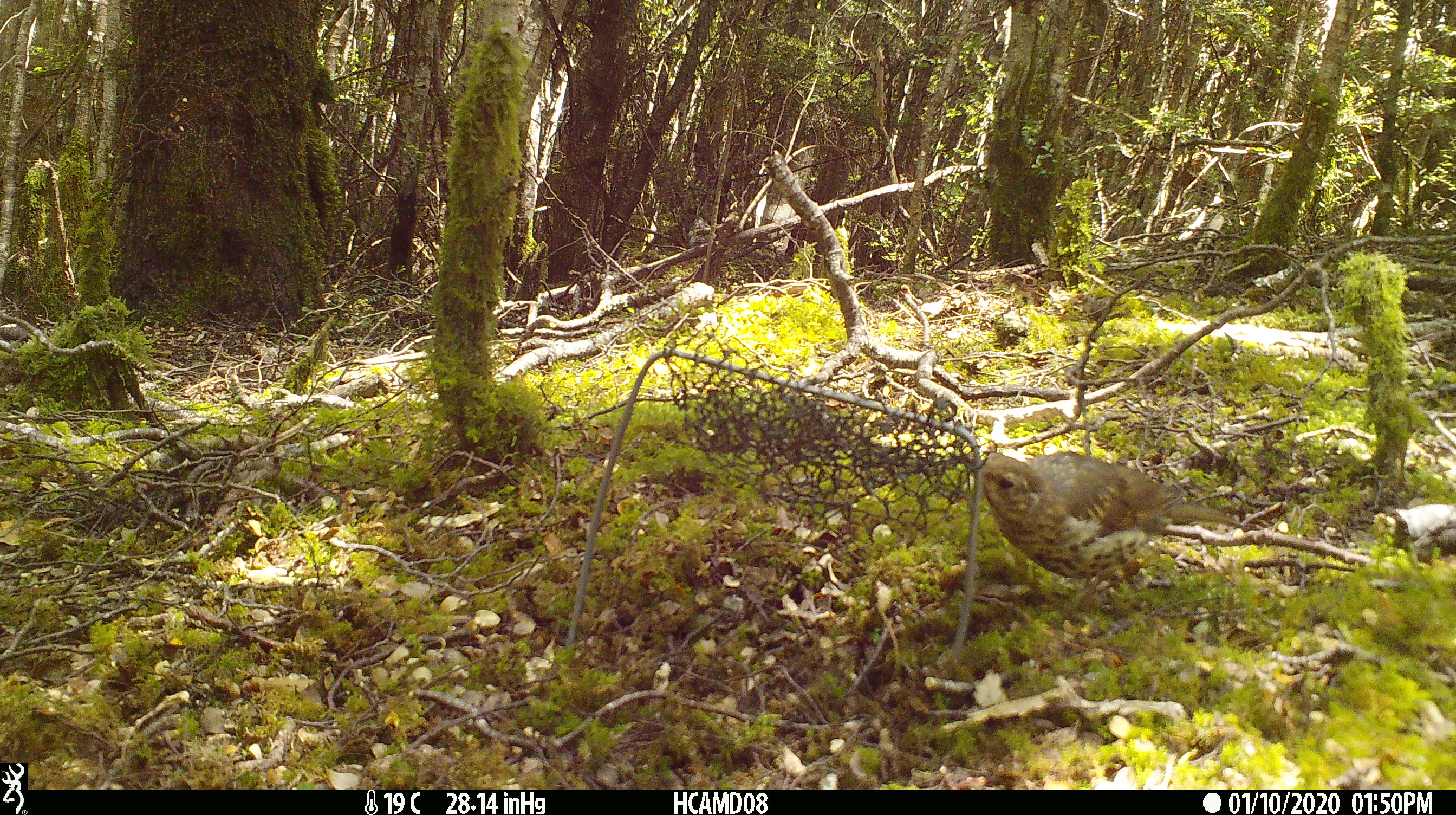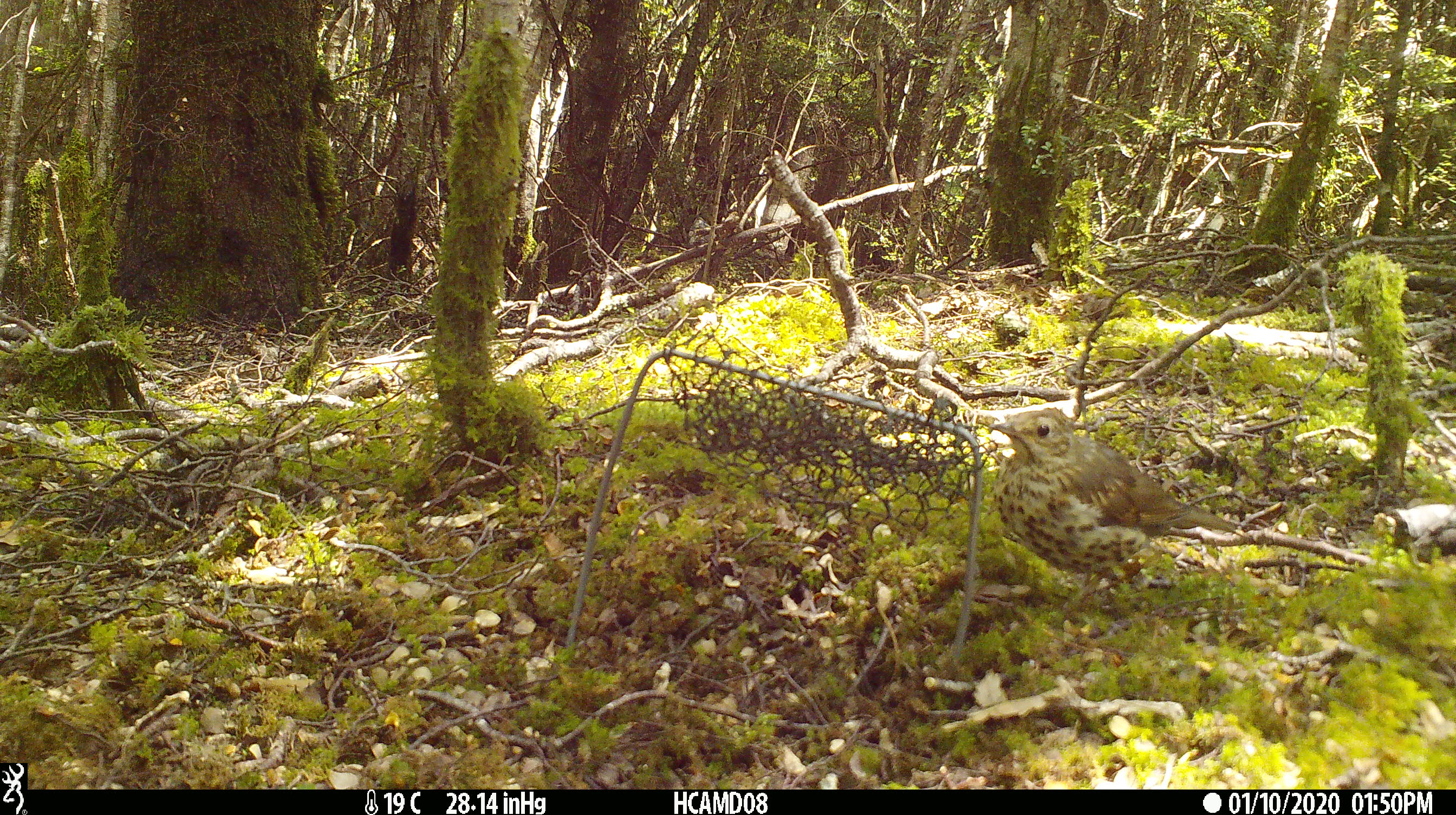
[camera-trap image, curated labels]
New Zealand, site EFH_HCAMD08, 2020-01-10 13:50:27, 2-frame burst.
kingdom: Animalia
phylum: Chordata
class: Aves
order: Passeriformes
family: Turdidae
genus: Turdus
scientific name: Turdus philomelos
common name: song thrush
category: thrush